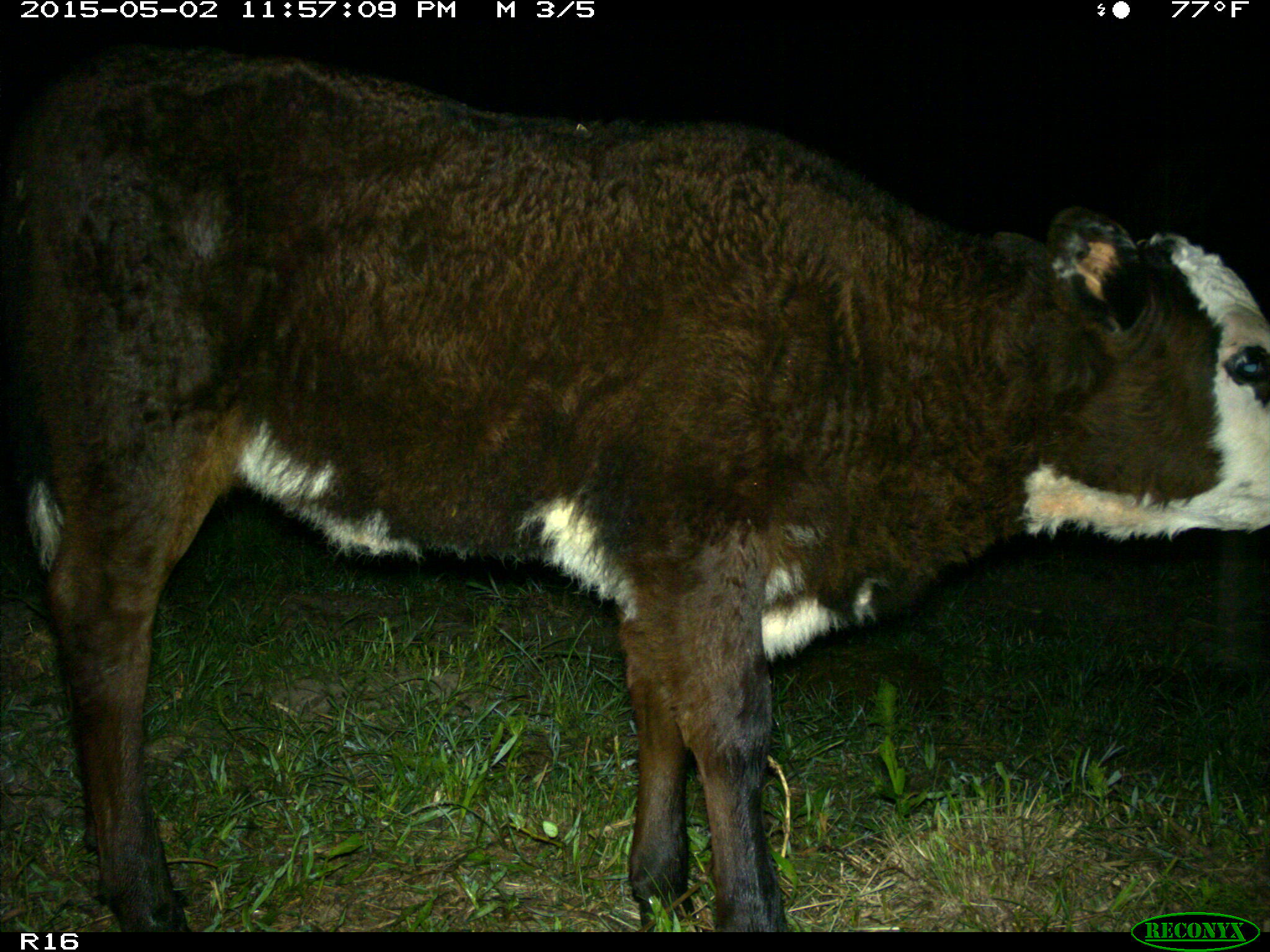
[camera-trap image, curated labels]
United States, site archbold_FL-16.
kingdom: Animalia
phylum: Chordata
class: Mammalia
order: Artiodactyla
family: Bovidae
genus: Bos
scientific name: Bos taurus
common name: domestic cow